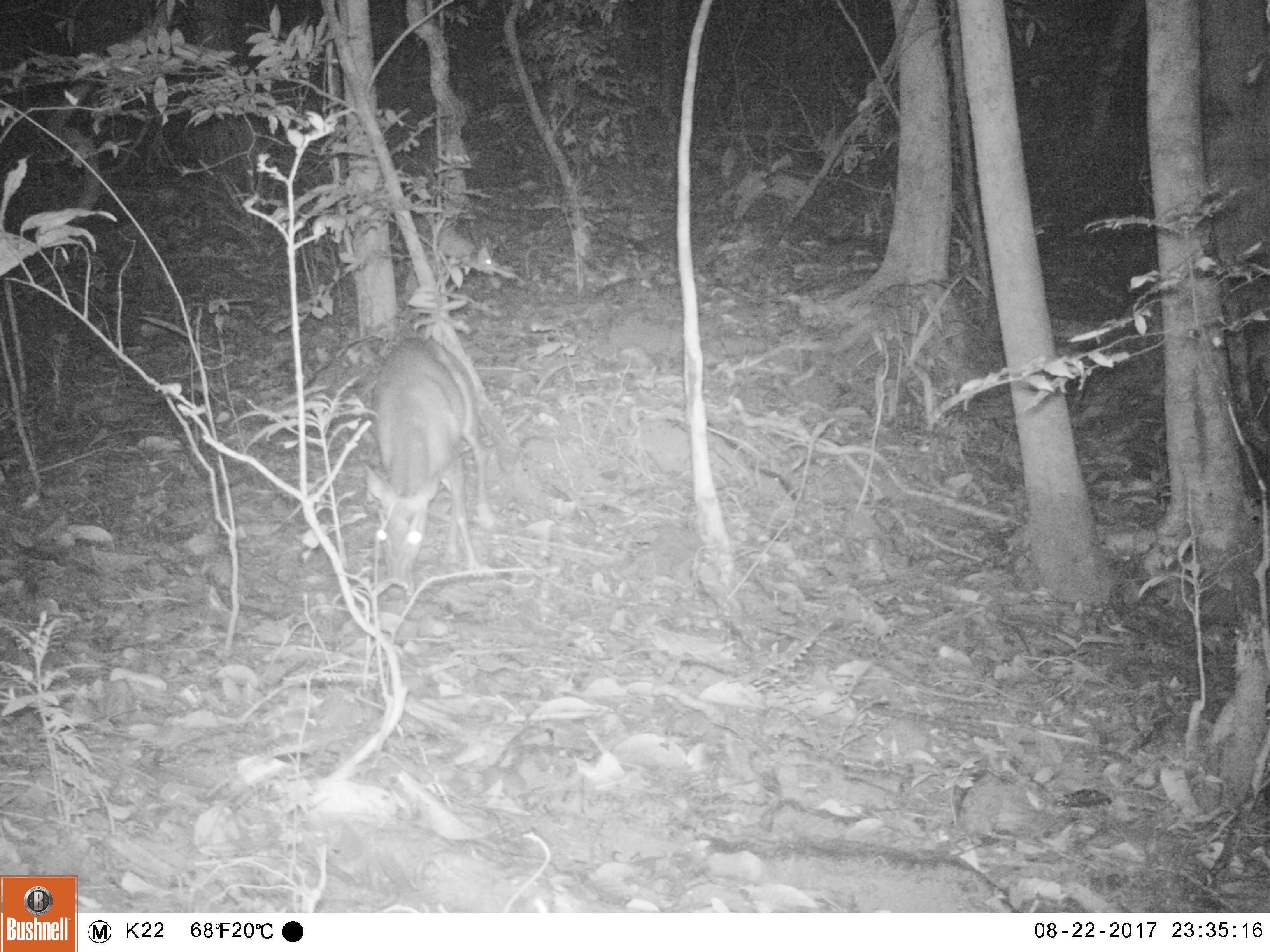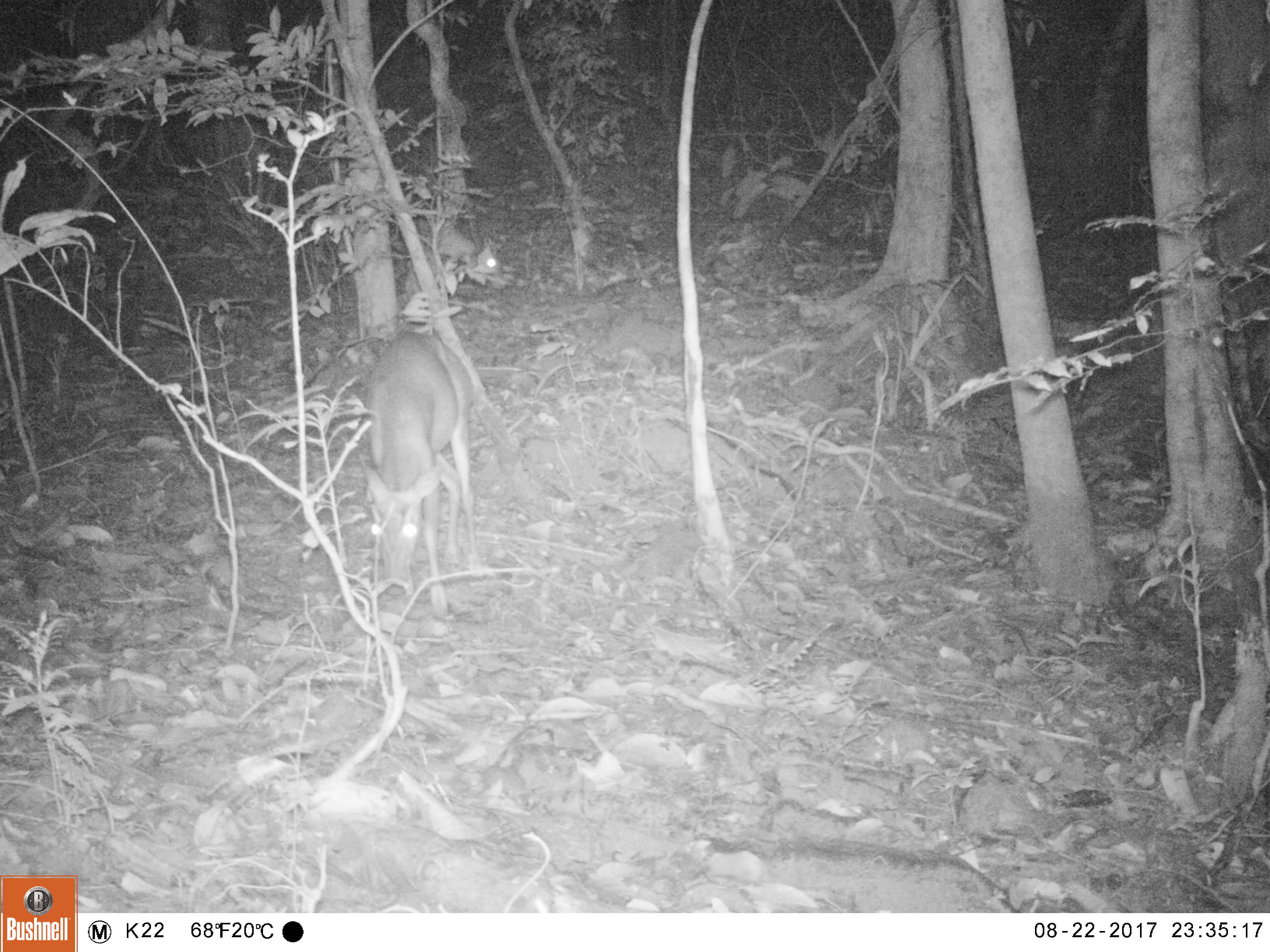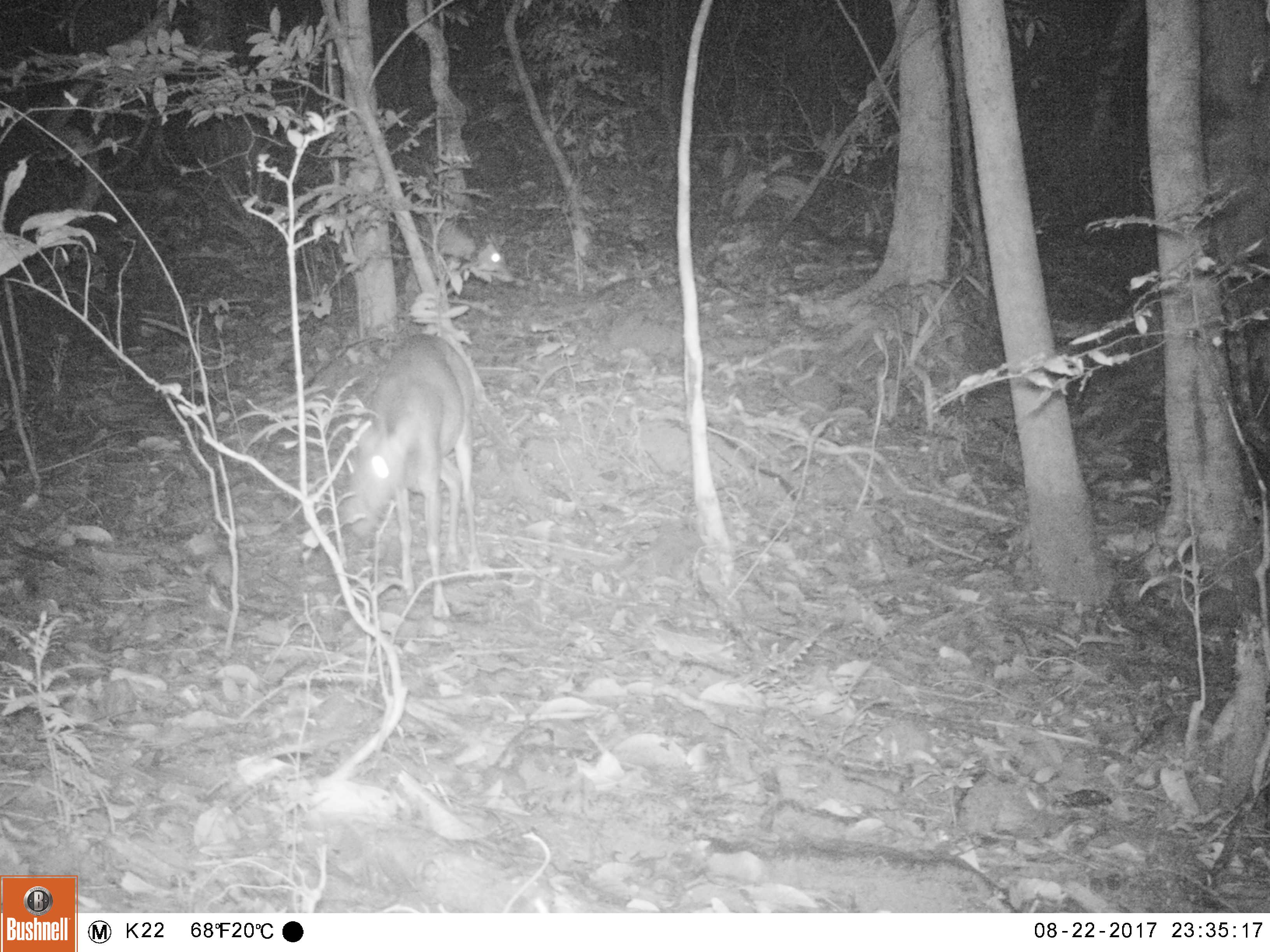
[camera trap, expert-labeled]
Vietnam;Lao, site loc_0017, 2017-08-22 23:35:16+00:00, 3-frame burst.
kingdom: Animalia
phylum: Chordata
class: Mammalia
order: Artiodactyla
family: Cervidae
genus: Muntiacus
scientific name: Muntiacus rooseveltorum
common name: roosevelt's muntjac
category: roosevelts muntjac group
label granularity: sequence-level